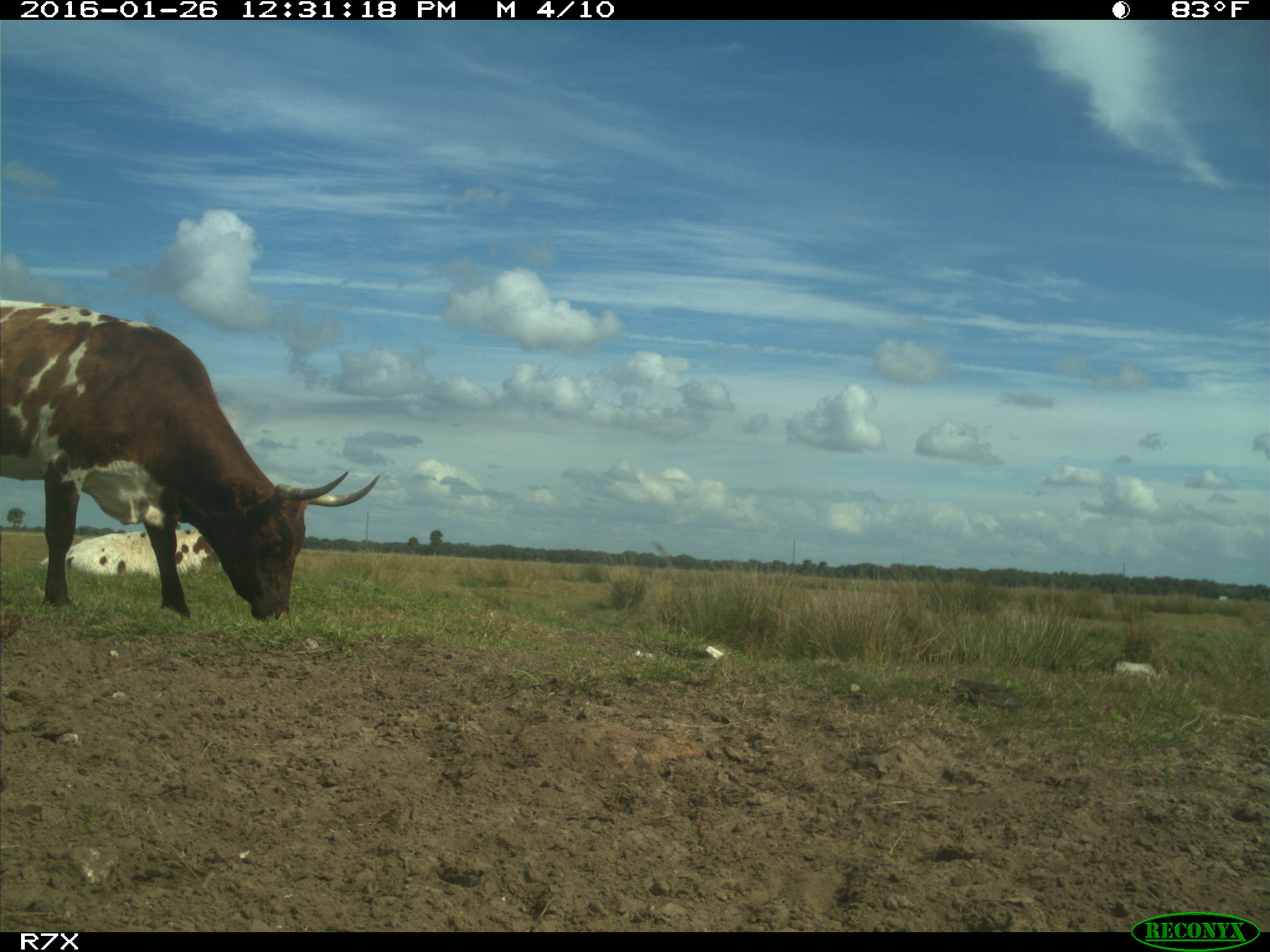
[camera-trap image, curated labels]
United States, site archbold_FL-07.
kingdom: Animalia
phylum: Chordata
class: Mammalia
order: Artiodactyla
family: Bovidae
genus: Bos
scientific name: Bos taurus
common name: domestic cow